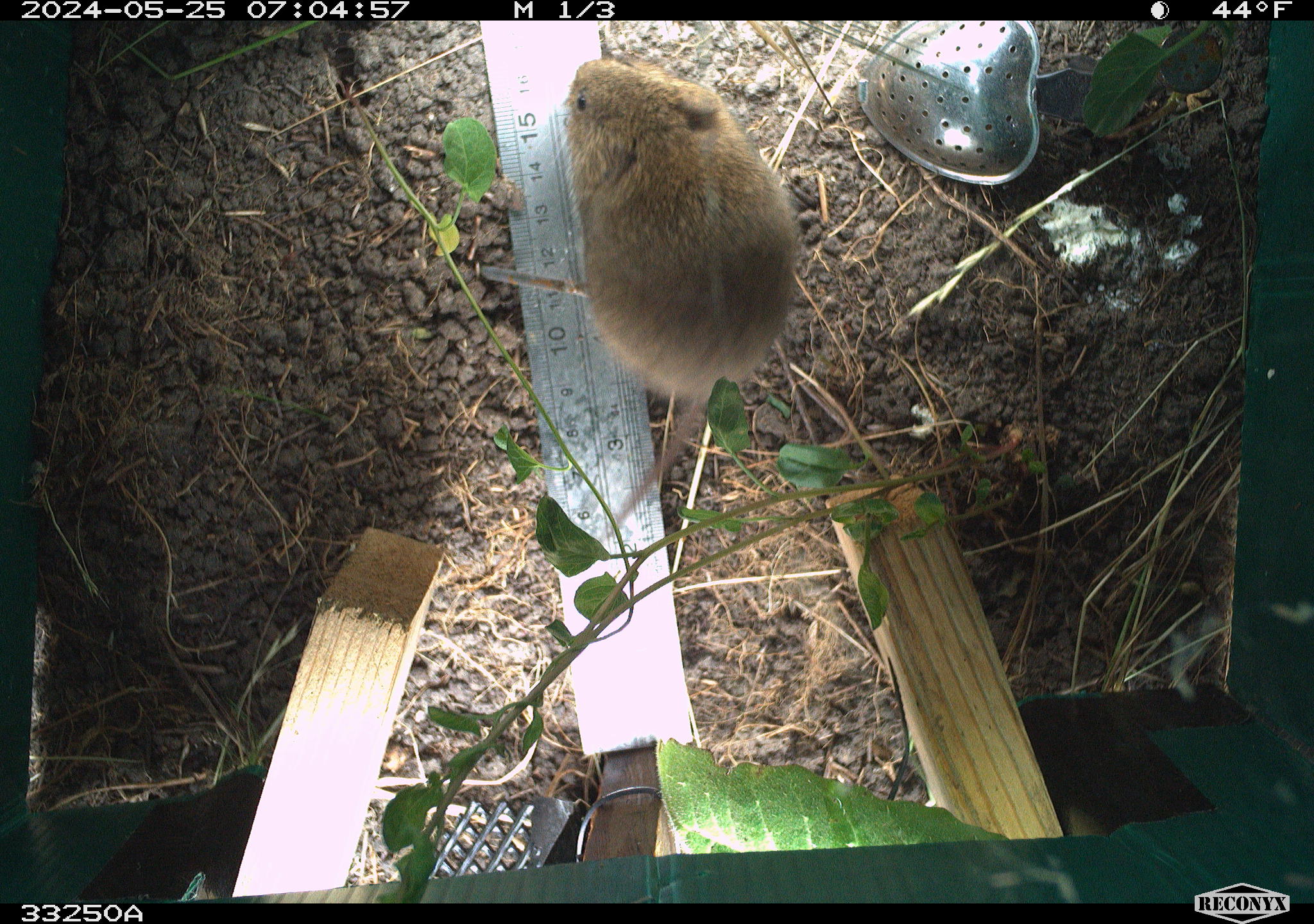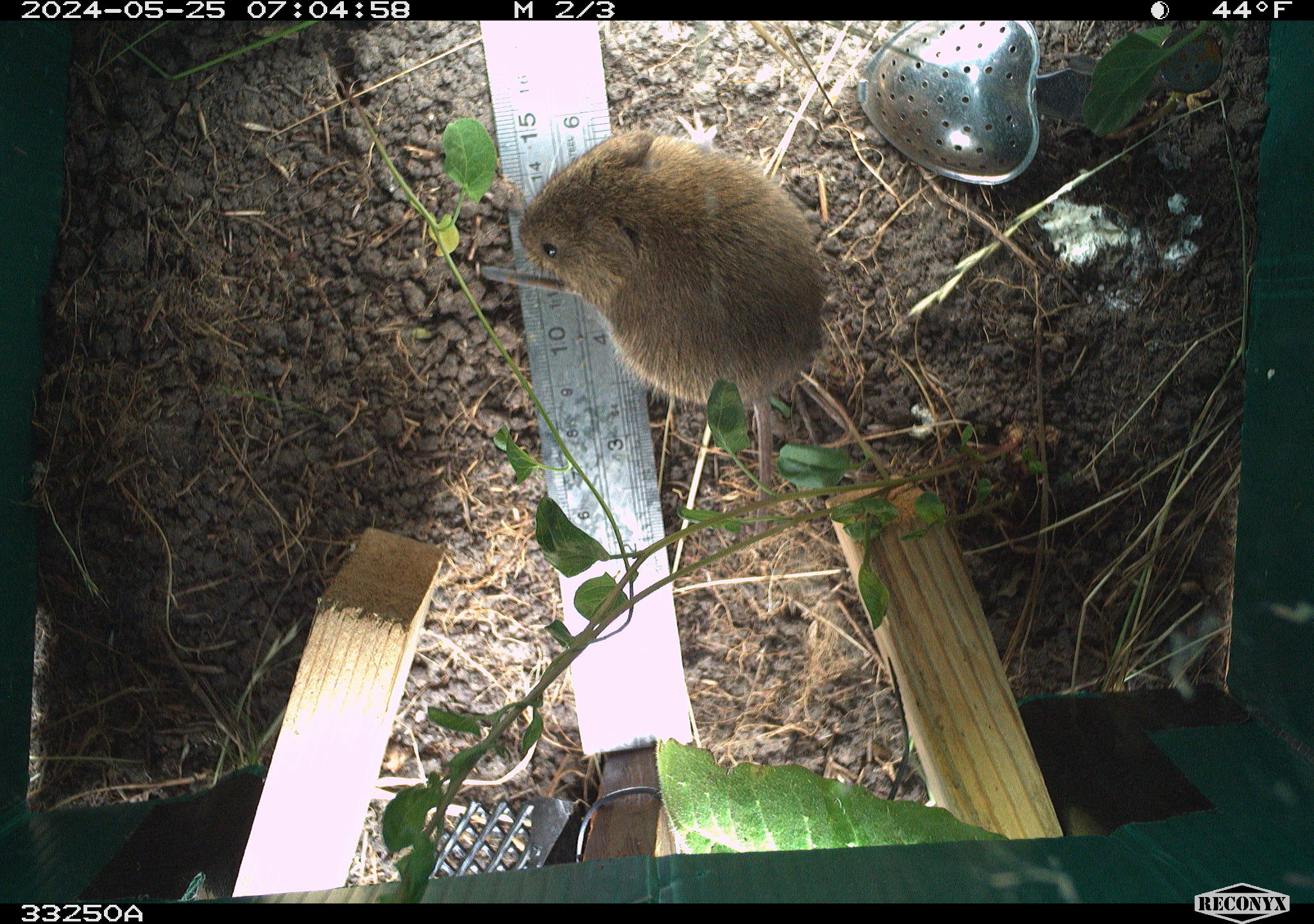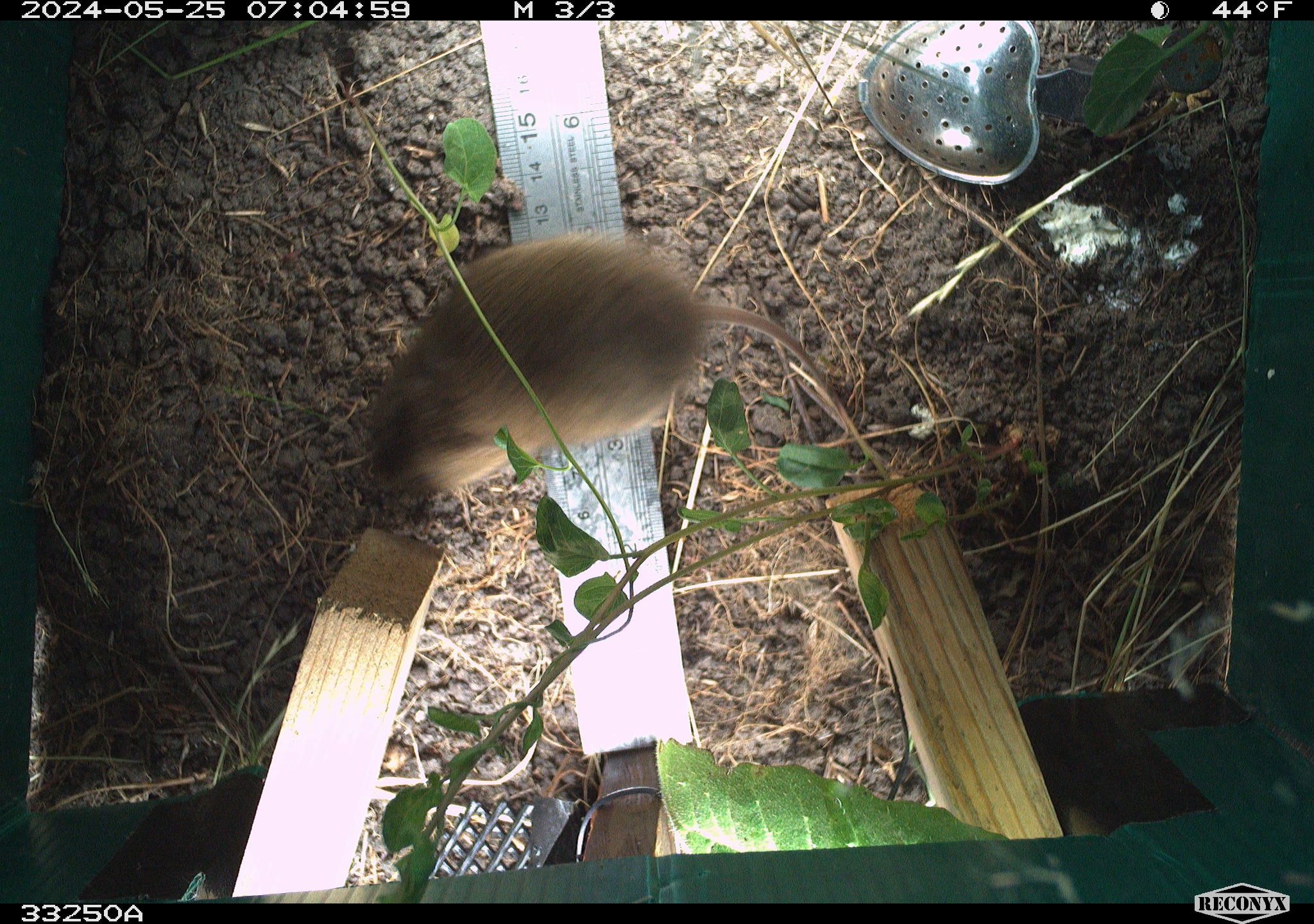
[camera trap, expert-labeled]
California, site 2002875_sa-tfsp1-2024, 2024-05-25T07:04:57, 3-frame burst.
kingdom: Animalia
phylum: Chordata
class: Mammalia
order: Rodentia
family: Cricetidae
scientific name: Arvicolinae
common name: voles, lemmings, and muskrats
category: arvicolinae subfamily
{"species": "arvicolinae subfamily (voles, lemmings, and muskrats) (Arvicolinae)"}